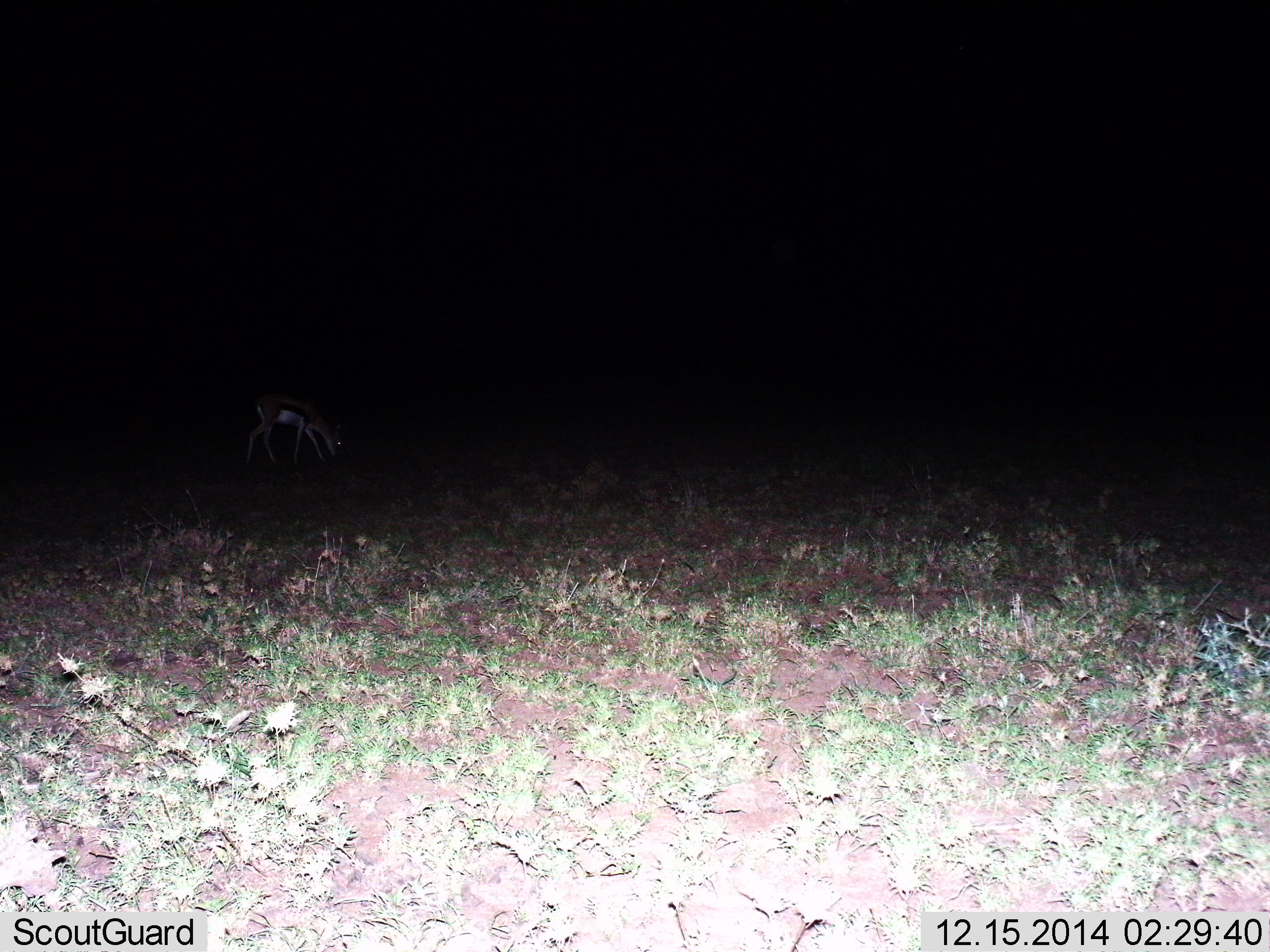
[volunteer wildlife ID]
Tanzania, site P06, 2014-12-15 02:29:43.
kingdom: Animalia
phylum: Chordata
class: Mammalia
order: Artiodactyla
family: Bovidae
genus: Eudorcas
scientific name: Eudorcas thomsonii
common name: thomson's gazelle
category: gazellethomsons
Gazellethomsons (thomson's gazelle) (Eudorcas thomsonii), count 1. Behavior (volunteer vote fractions): standing 30%, resting 0%, moving 0%, interacting 0%. Young present (vote fraction): 0%. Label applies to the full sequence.